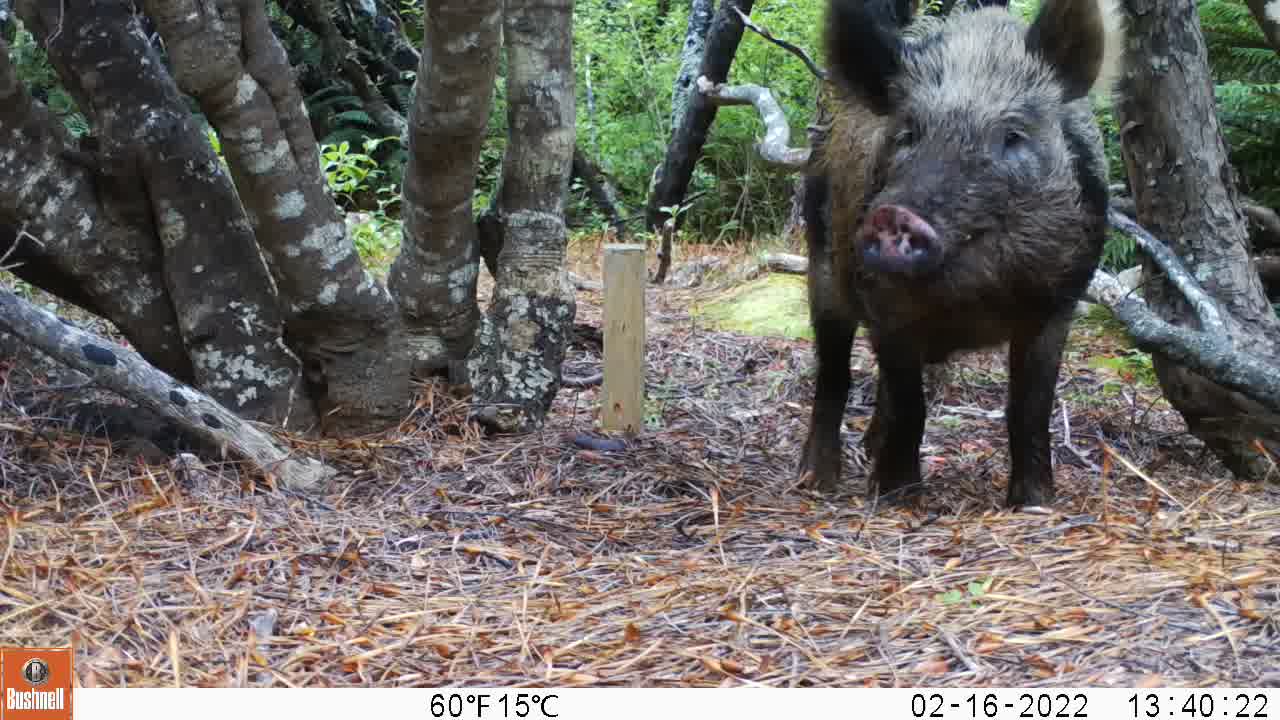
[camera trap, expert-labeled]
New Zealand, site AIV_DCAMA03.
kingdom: Animalia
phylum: Chordata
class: Mammalia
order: Artiodactyla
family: Suidae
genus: Sus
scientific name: Sus scrofa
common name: pig